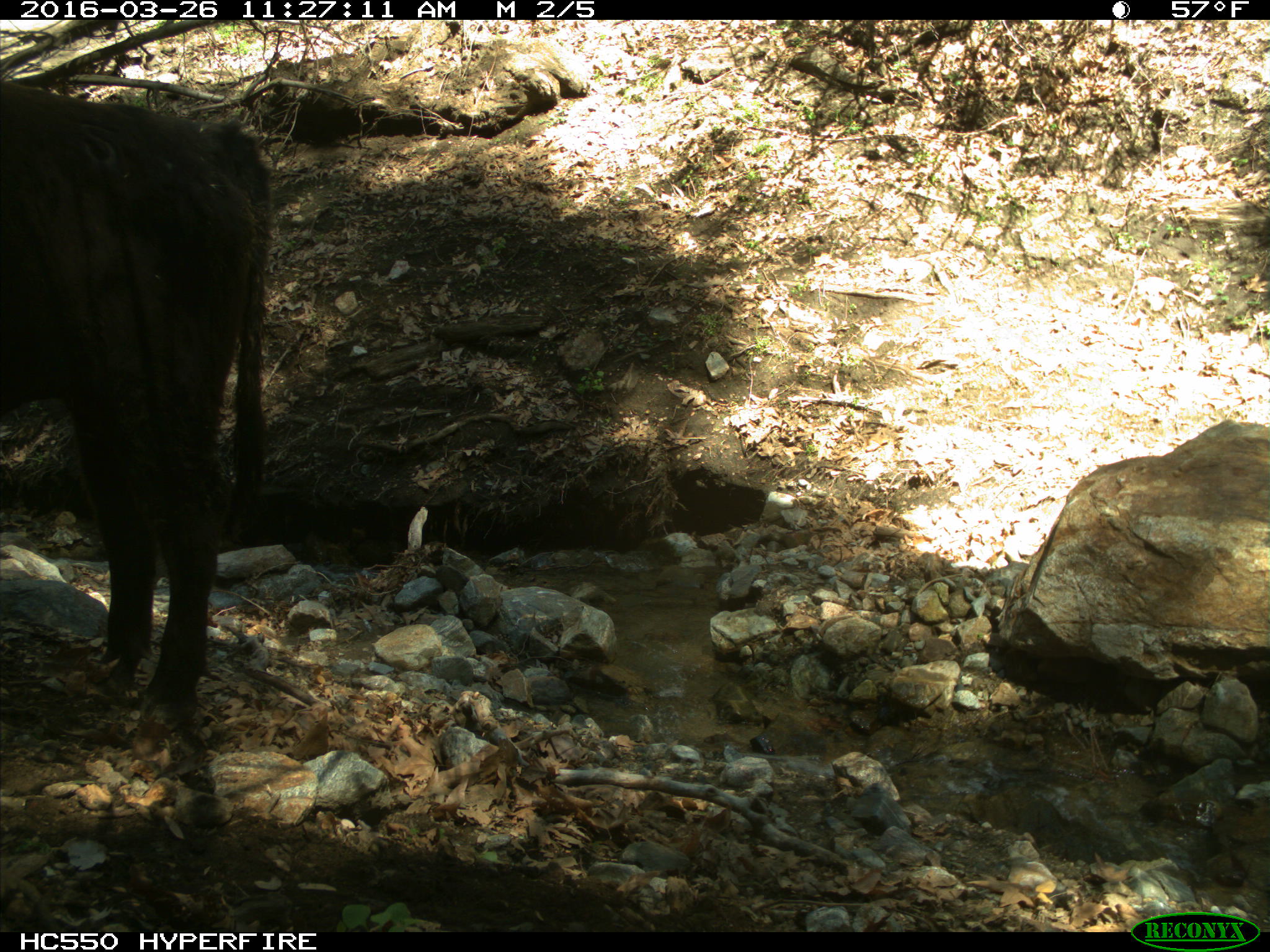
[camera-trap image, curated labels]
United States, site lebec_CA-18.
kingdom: Animalia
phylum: Chordata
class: Mammalia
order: Artiodactyla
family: Bovidae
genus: Bos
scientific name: Bos taurus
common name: domestic cow